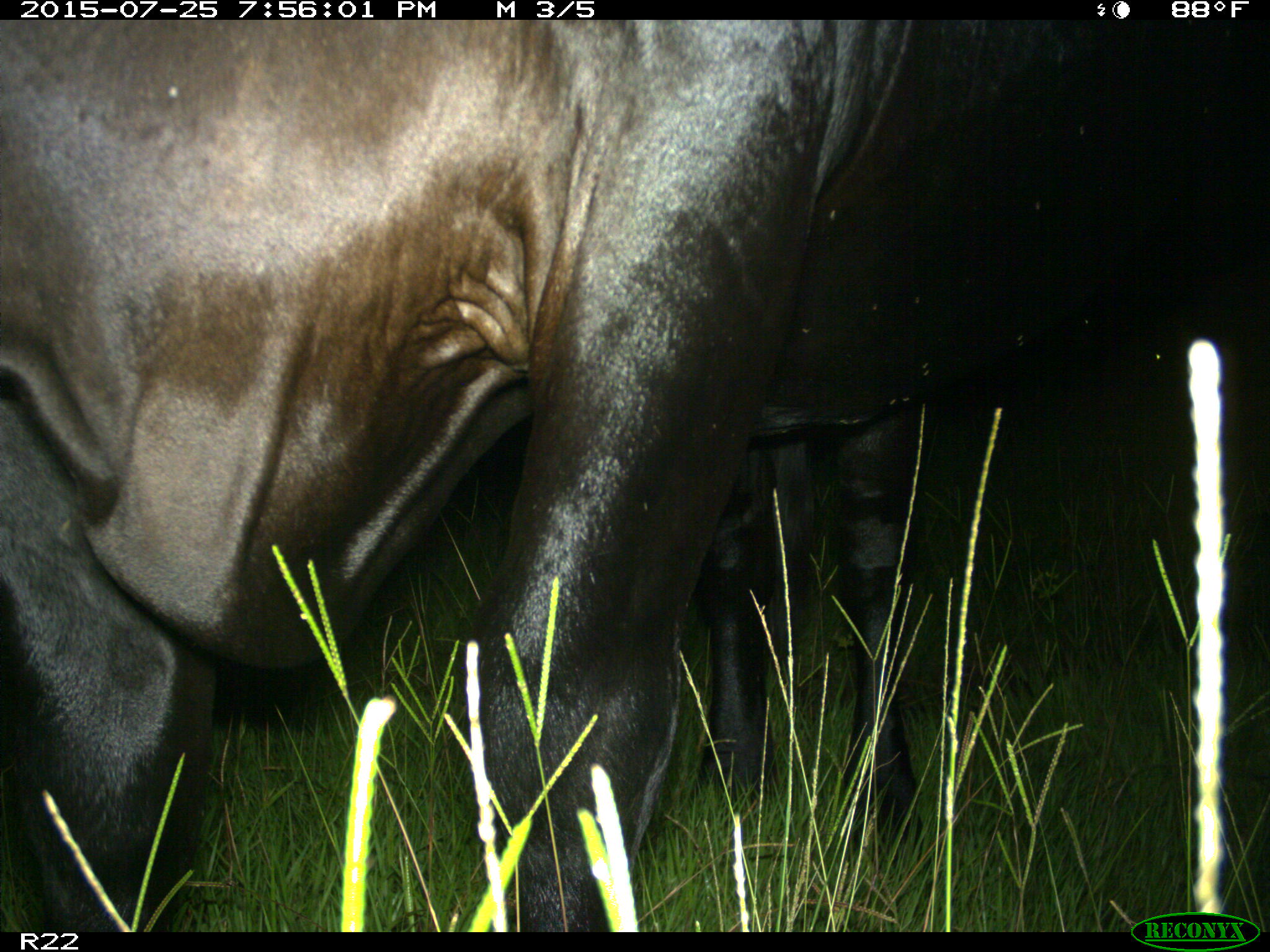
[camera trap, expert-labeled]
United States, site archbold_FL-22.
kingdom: Animalia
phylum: Chordata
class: Mammalia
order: Artiodactyla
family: Bovidae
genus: Bos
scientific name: Bos taurus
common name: domestic cow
Bos taurus (domestic cow).